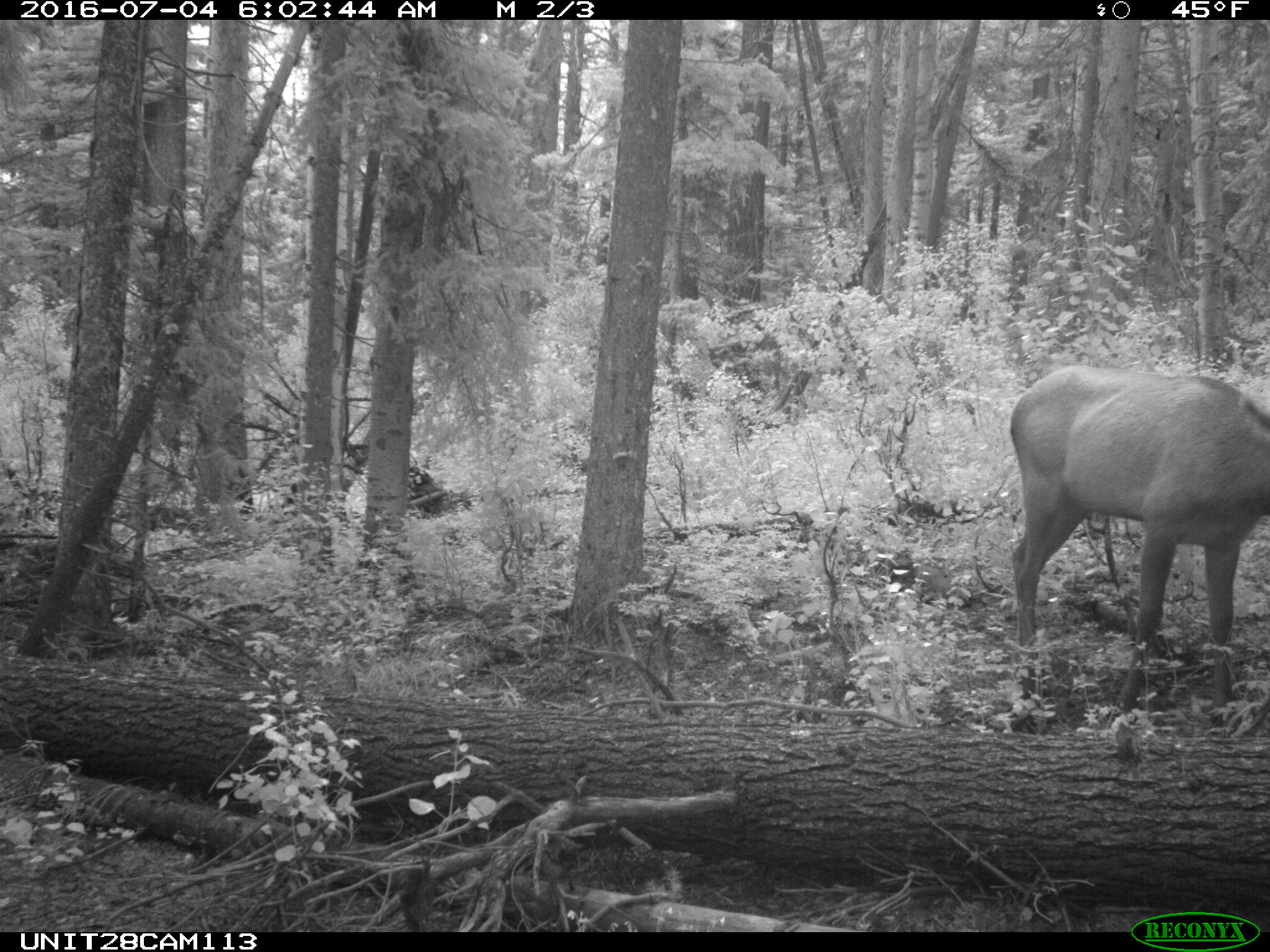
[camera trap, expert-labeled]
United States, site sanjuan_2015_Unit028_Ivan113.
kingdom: Animalia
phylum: Chordata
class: Mammalia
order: Artiodactyla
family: Cervidae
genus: Cervus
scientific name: Cervus elaphus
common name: red deer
Cervus elaphus (red deer).